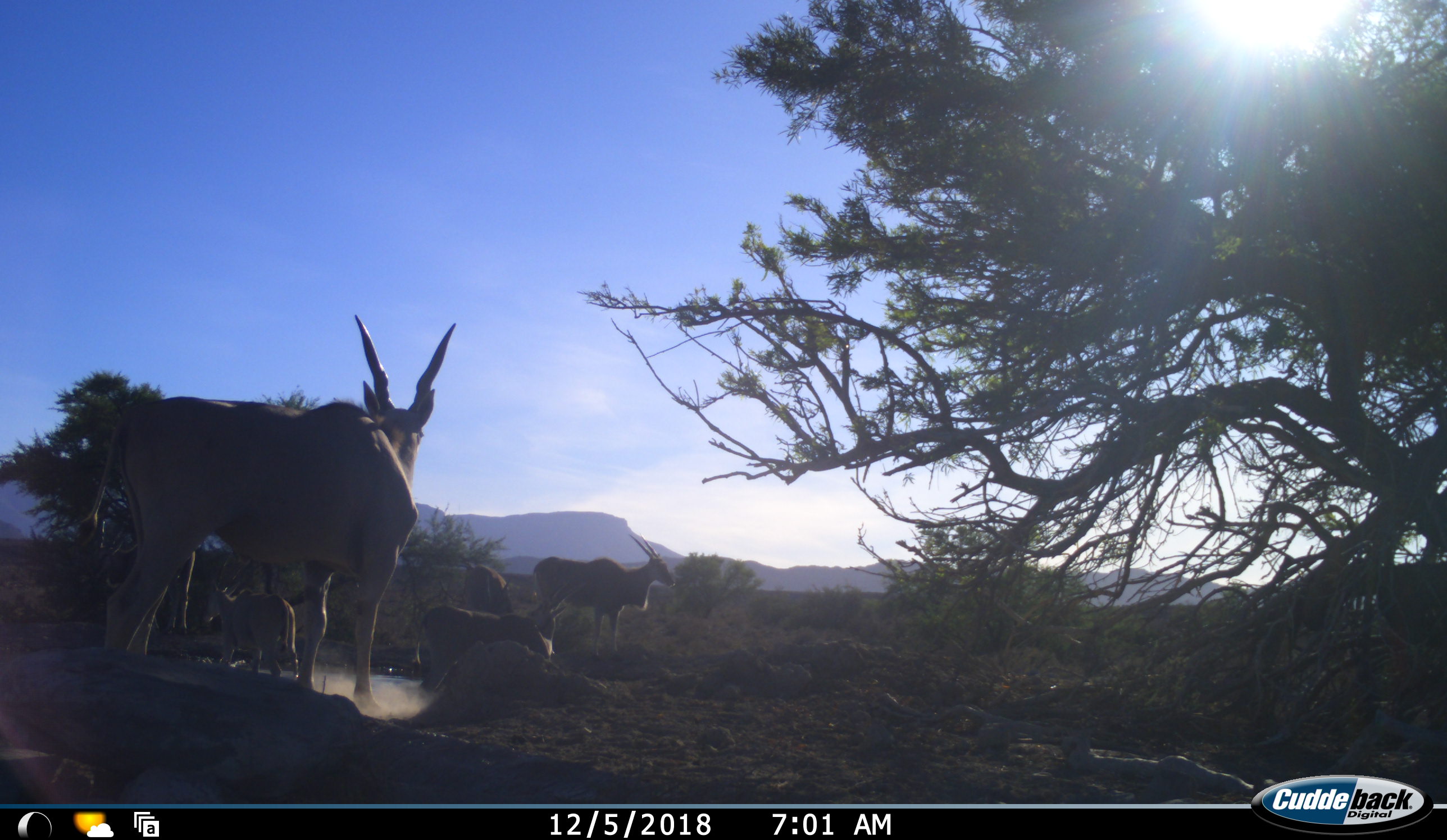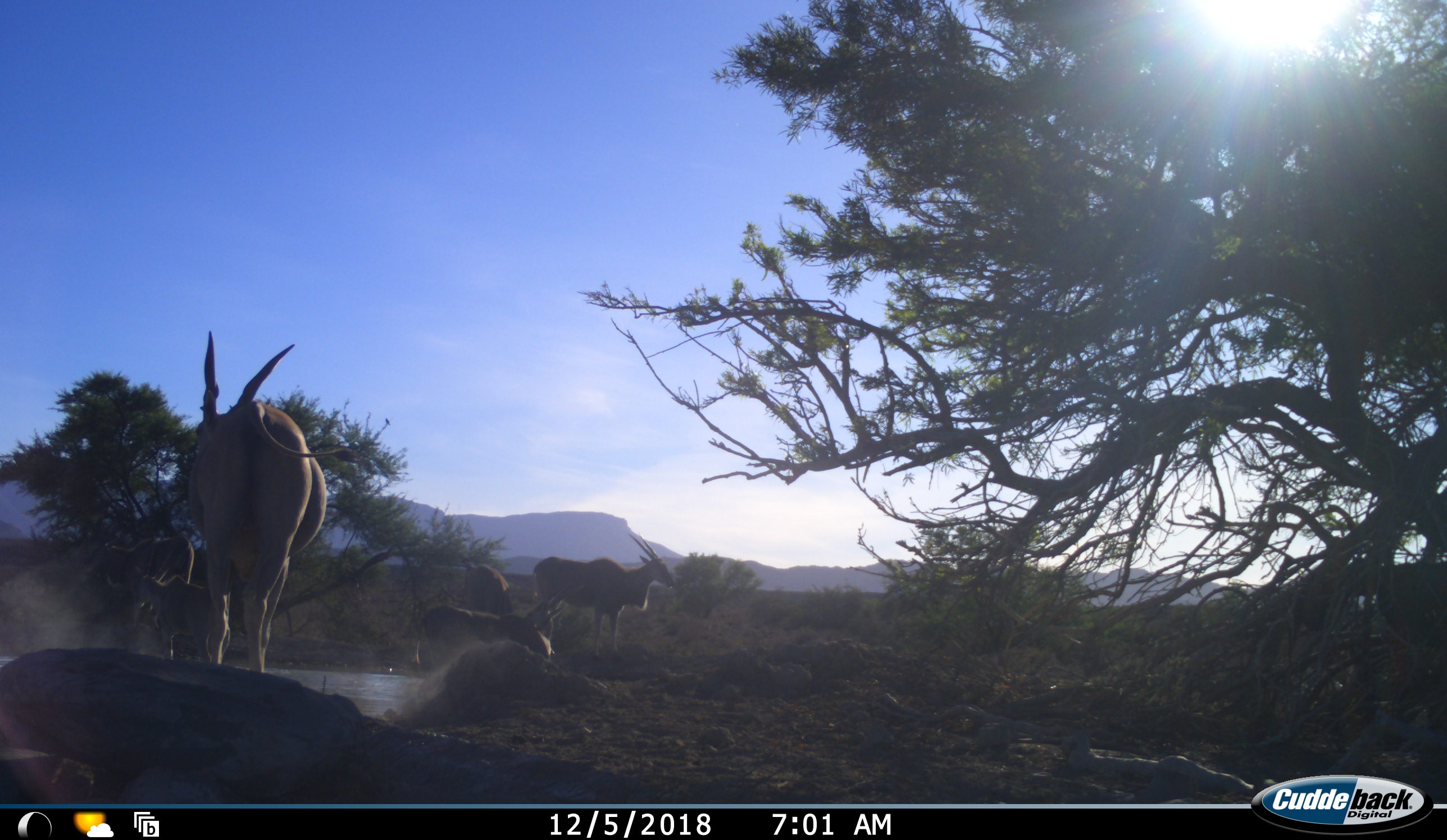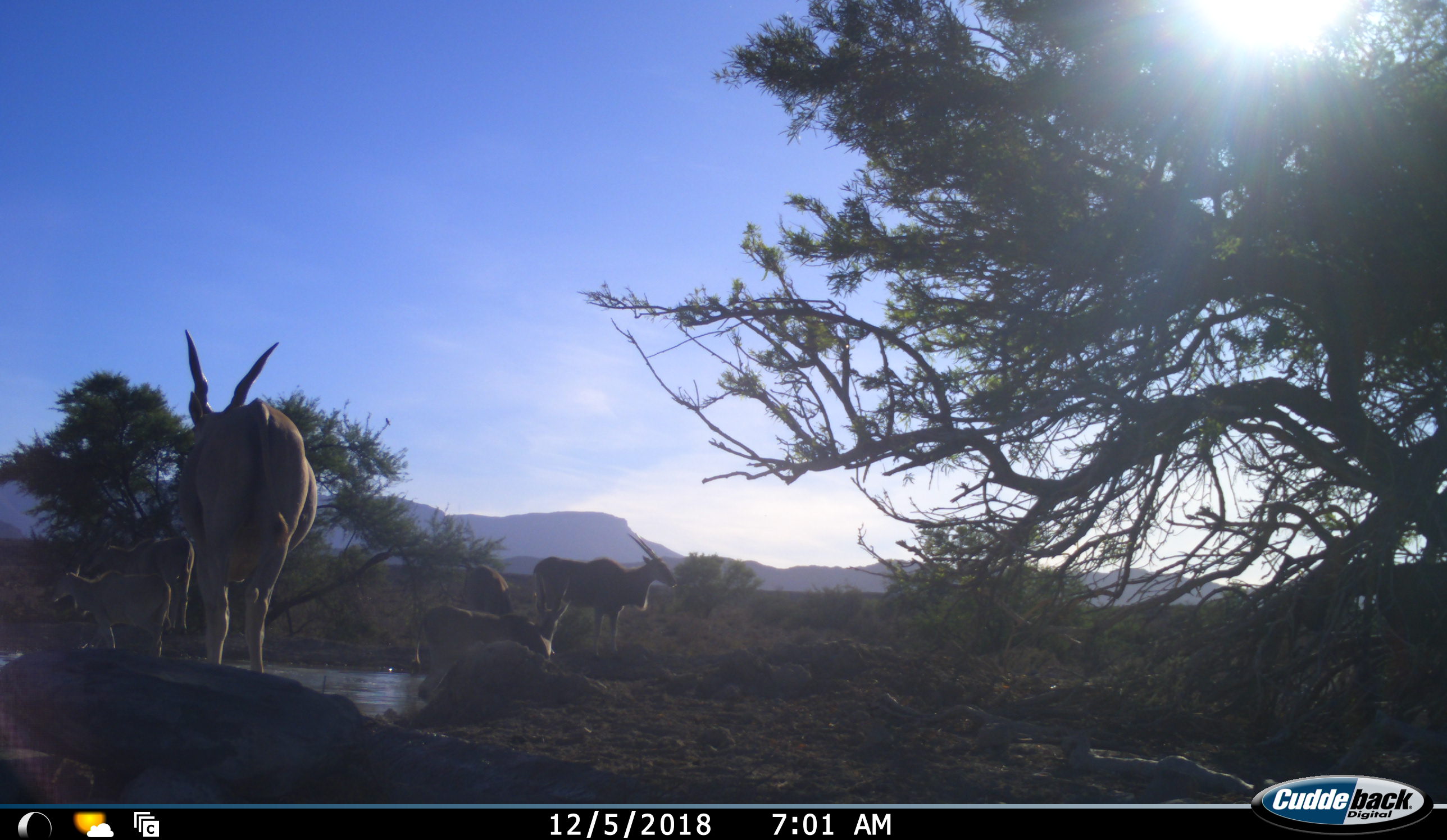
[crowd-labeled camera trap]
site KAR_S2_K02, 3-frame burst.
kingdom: Animalia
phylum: Chordata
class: Mammalia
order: Artiodactyla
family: Bovidae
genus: Tragelaphus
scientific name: Tragelaphus oryx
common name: eland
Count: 6.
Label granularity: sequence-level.